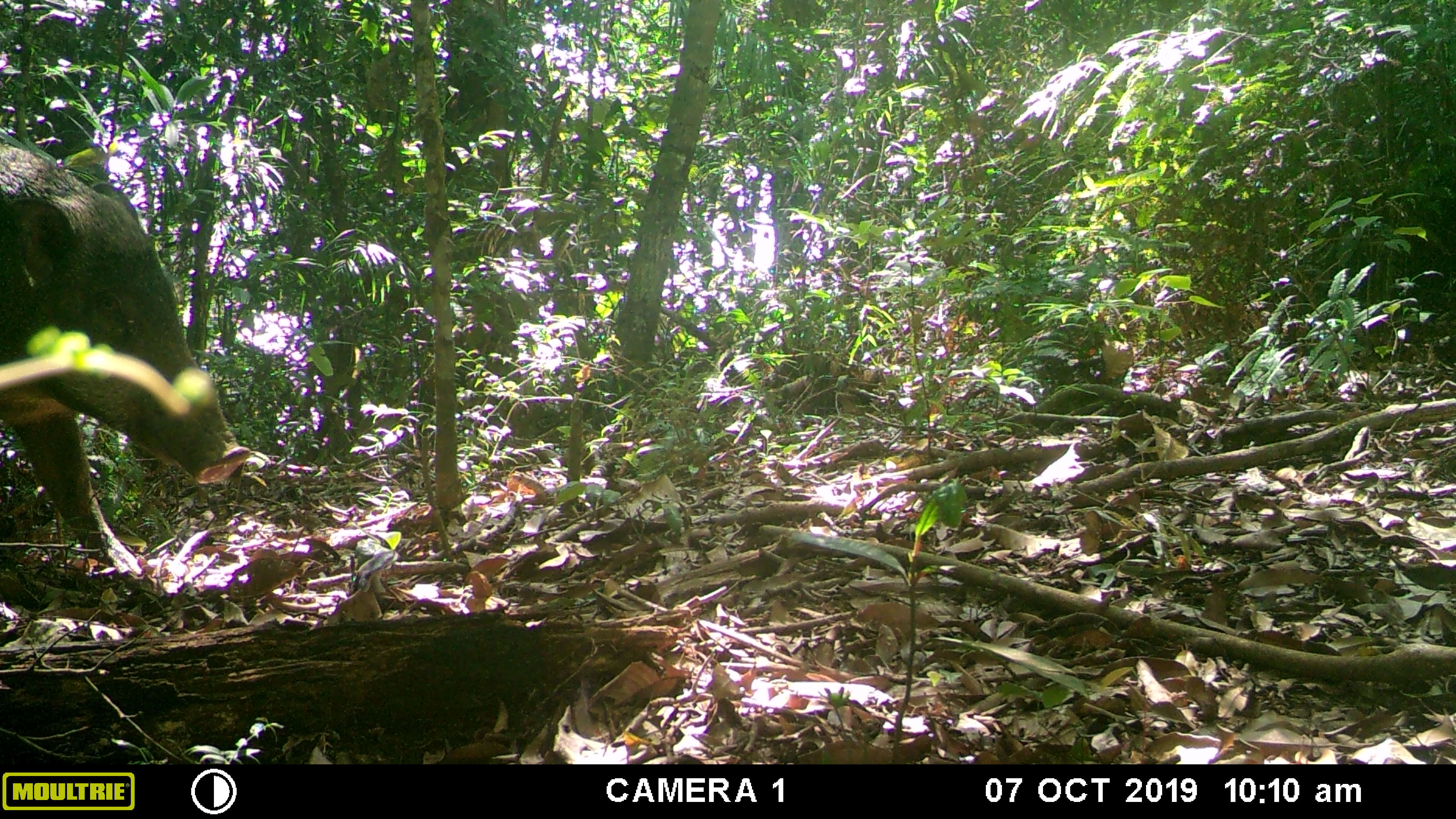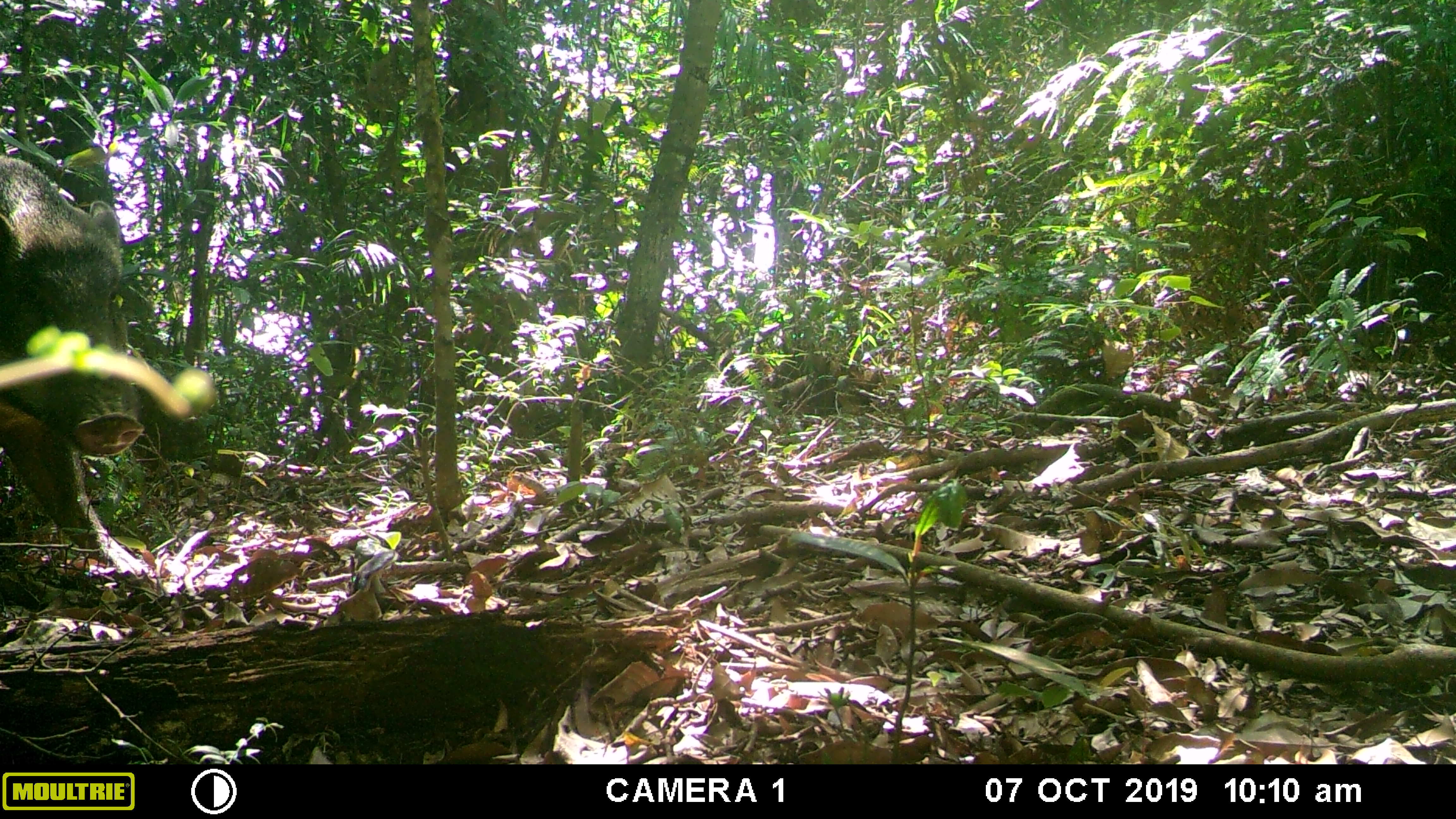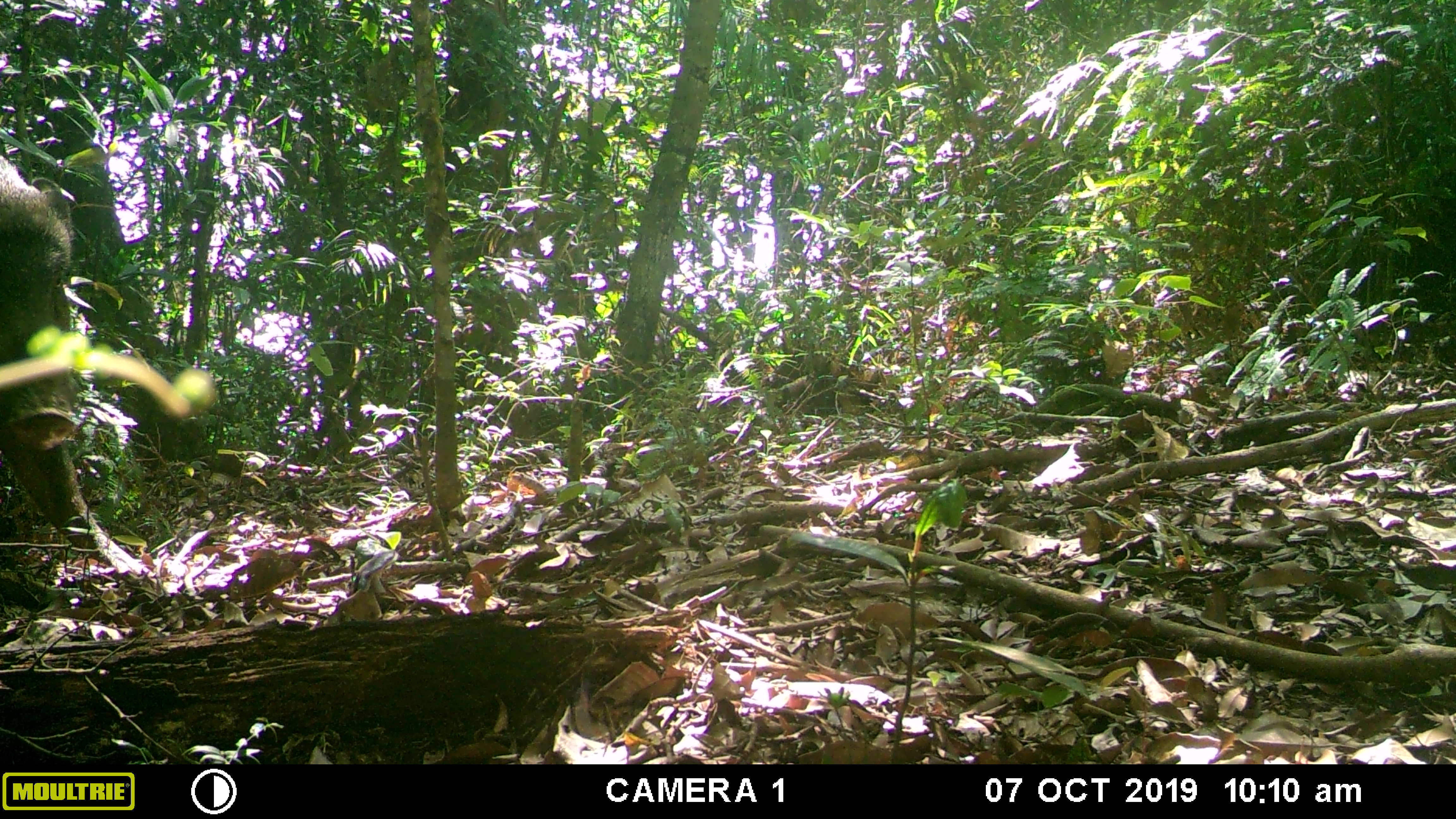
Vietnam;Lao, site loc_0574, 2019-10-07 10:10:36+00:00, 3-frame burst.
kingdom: Animalia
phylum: Chordata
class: Mammalia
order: Artiodactyla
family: Suidae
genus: Sus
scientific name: Sus scrofa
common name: eurasian wild pig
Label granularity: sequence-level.